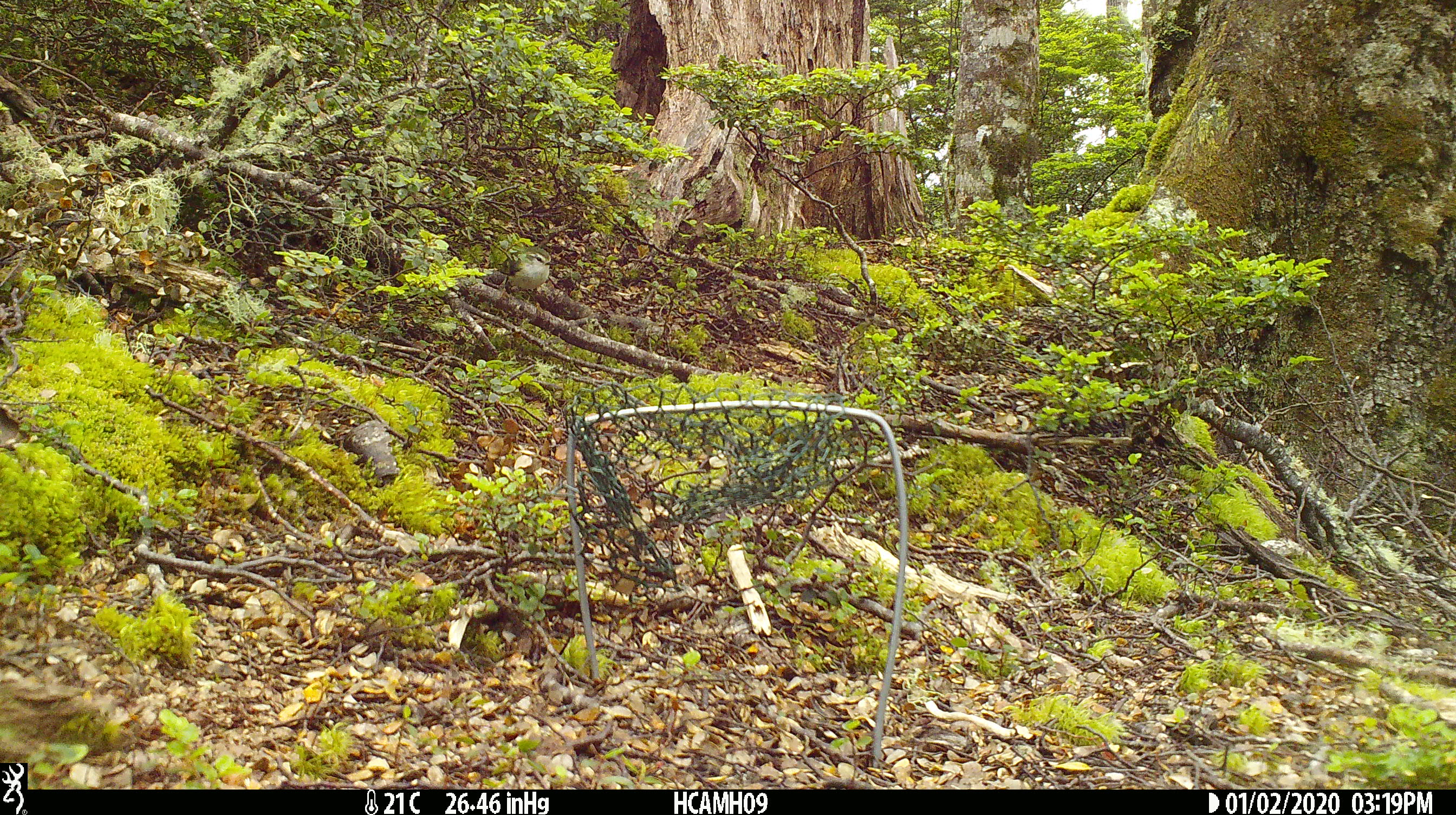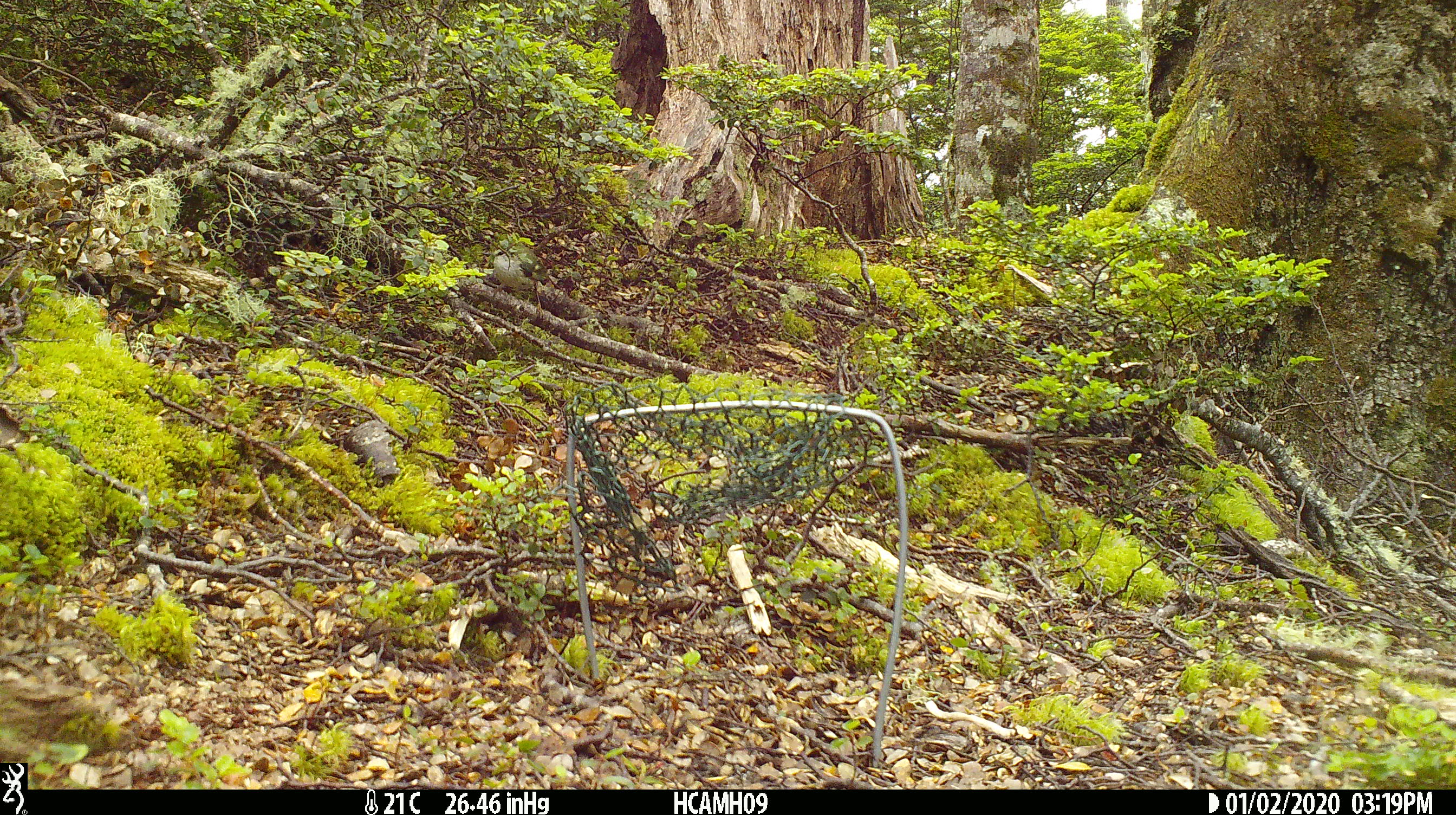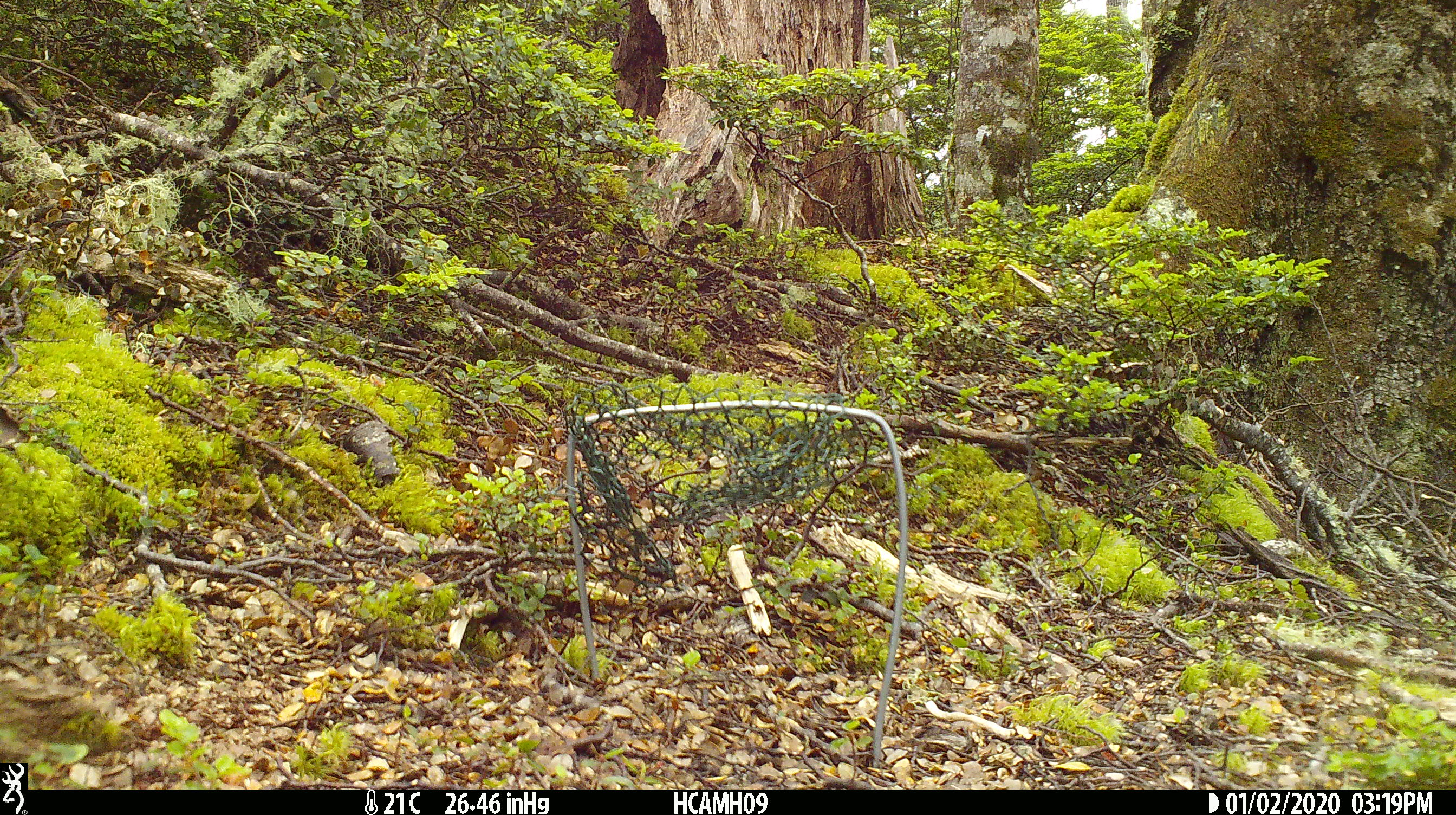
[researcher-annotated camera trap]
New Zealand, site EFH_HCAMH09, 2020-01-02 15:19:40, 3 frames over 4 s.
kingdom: Animalia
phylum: Chordata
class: Aves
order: Passeriformes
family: Acanthisittidae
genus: Acanthisitta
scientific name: Acanthisitta chloris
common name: rifleman